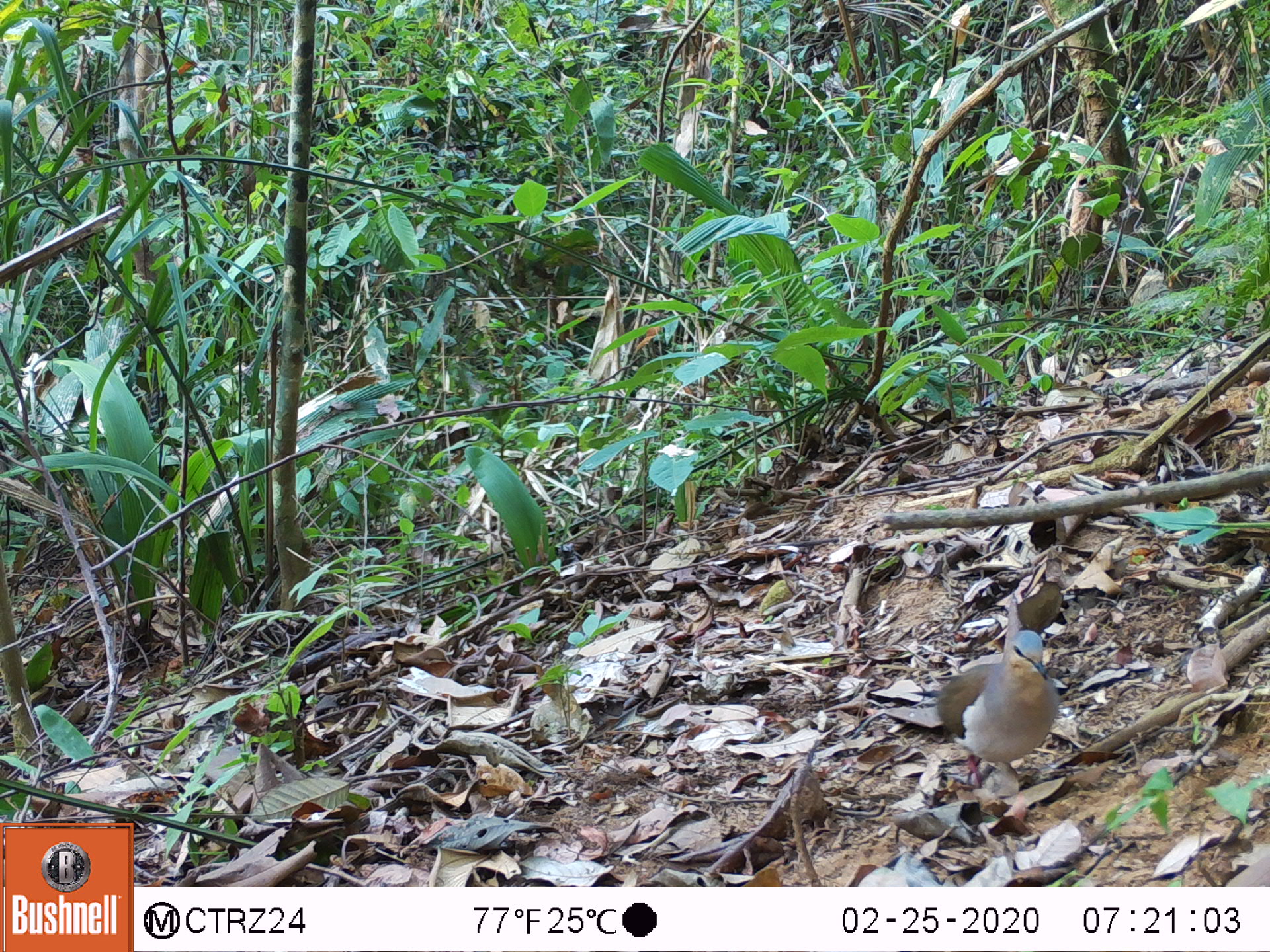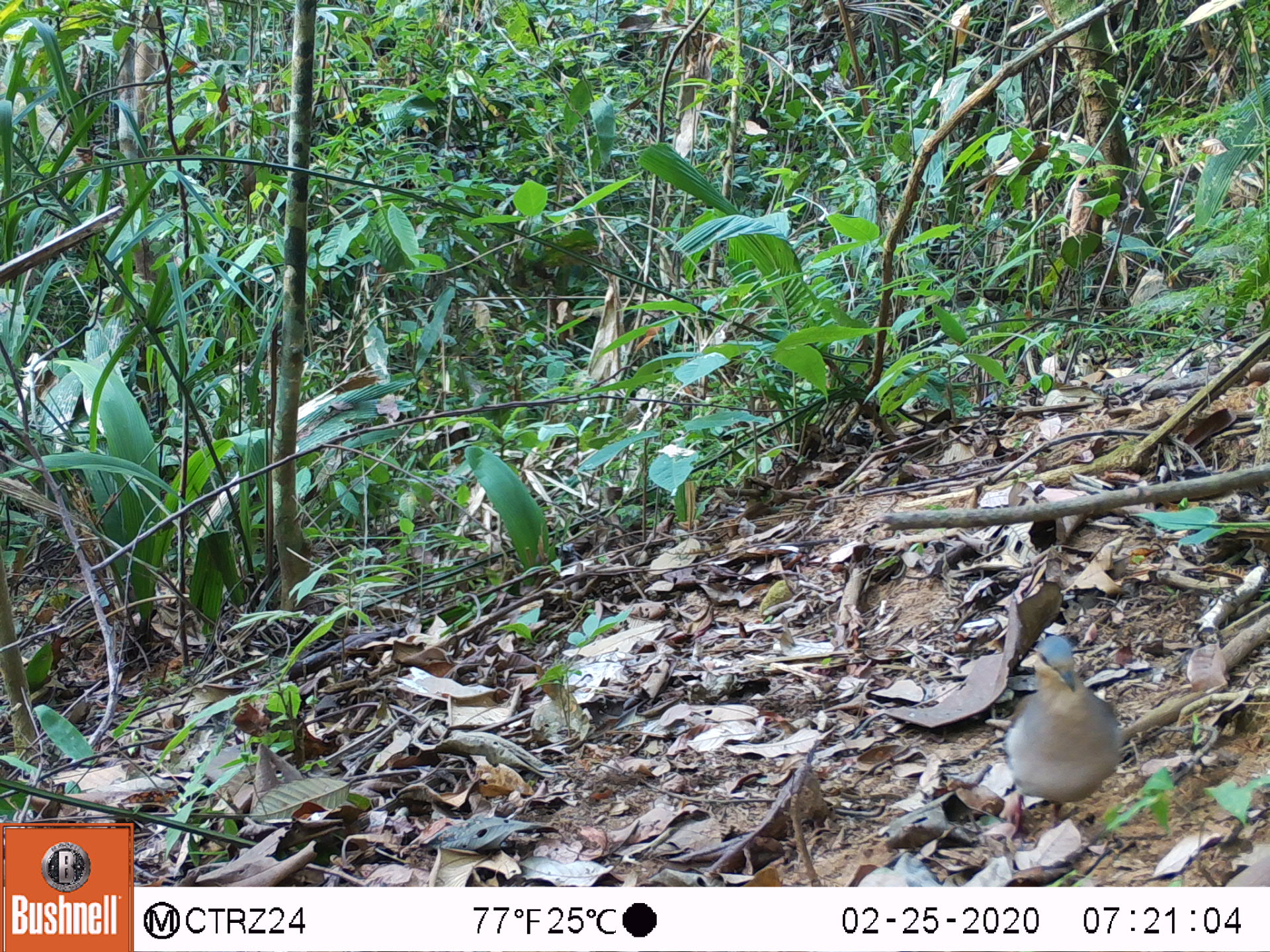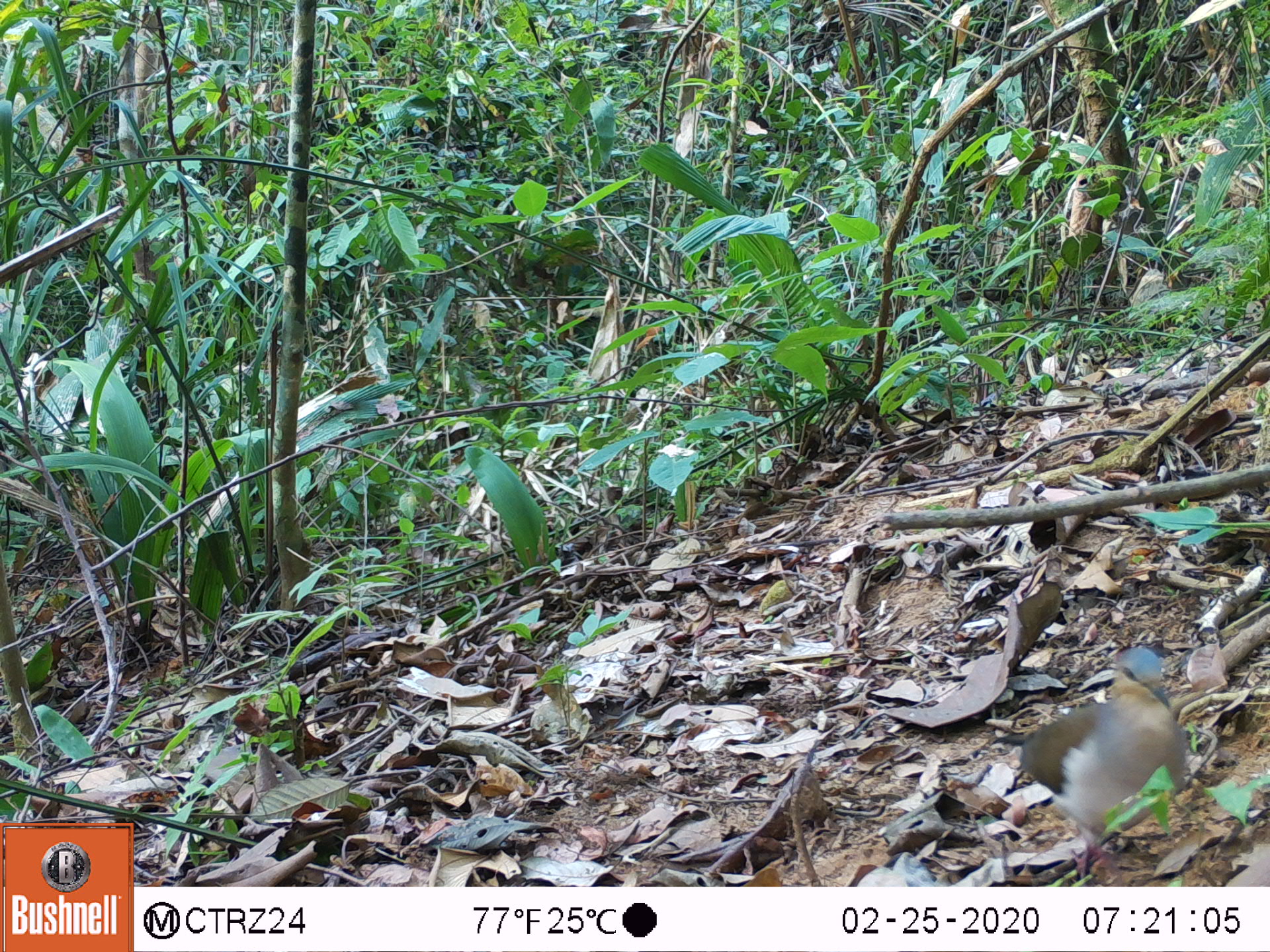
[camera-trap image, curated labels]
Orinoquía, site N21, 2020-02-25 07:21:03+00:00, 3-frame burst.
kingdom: Animalia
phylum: Chordata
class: Aves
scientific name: Aves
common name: bird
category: unknown bird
Unknown bird (bird) (Aves).